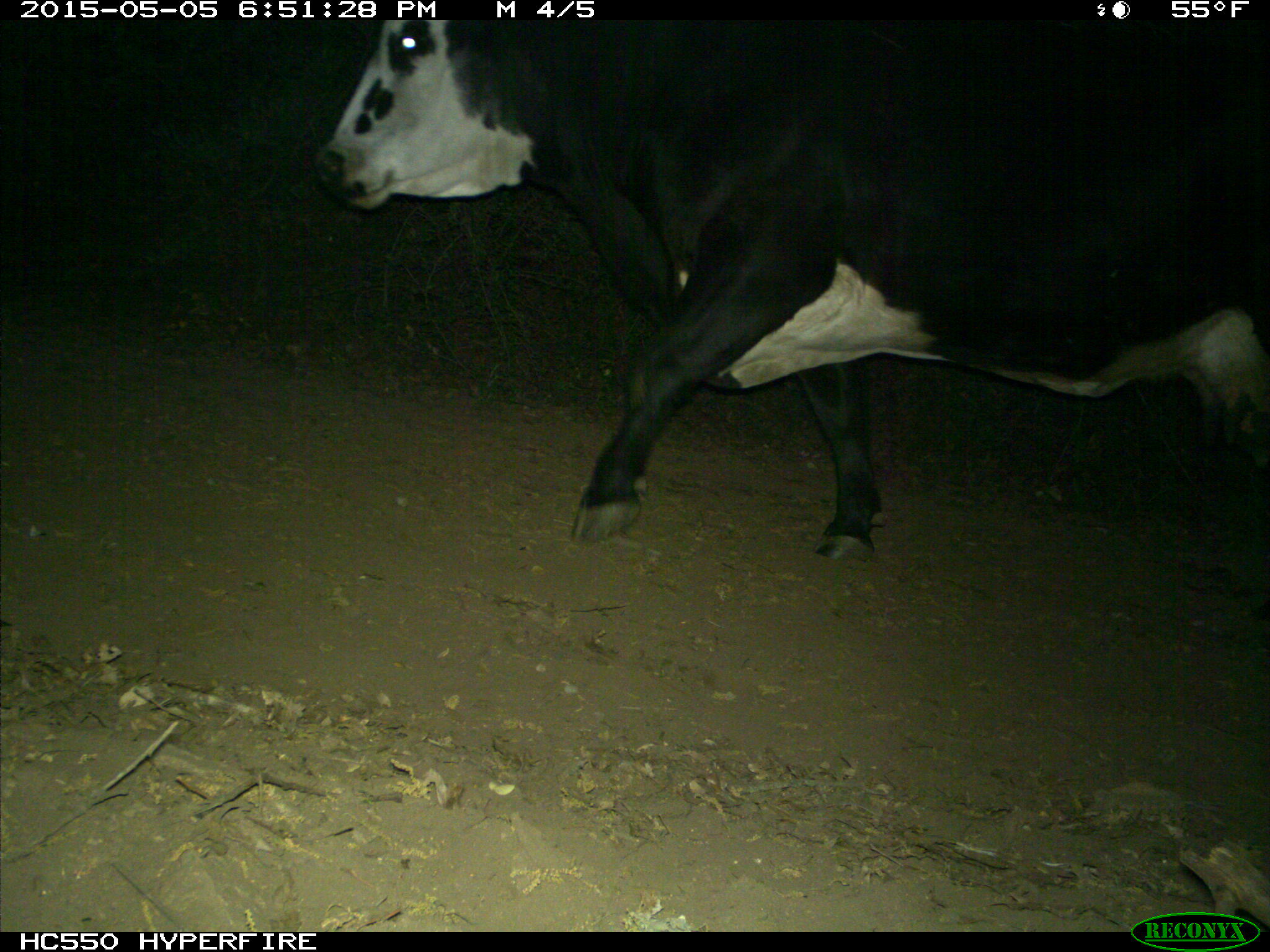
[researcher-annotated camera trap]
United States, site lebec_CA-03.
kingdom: Animalia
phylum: Chordata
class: Mammalia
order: Artiodactyla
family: Bovidae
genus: Bos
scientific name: Bos taurus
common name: domestic cow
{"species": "Bos taurus (domestic cow)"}